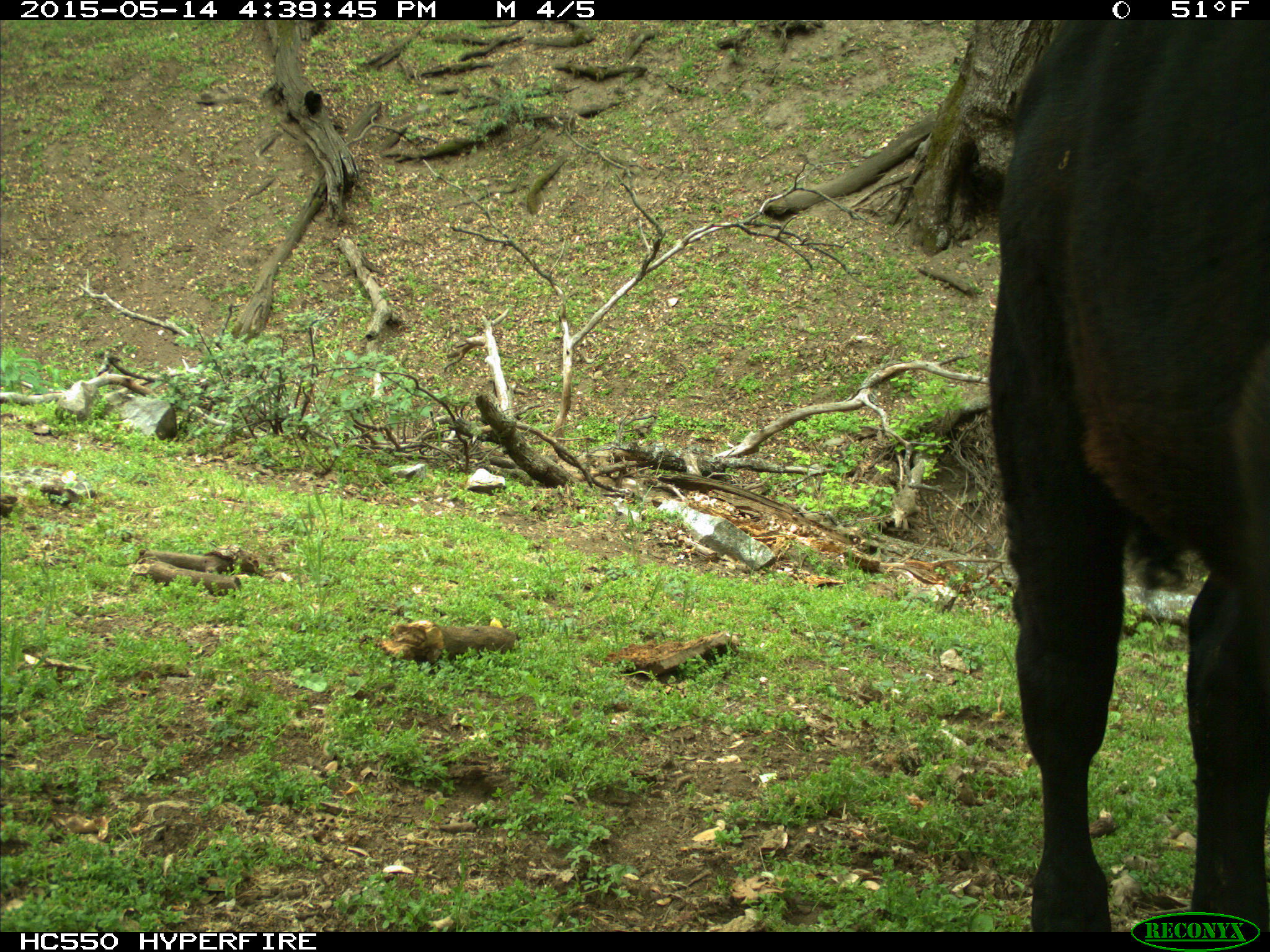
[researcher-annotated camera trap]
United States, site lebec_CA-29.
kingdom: Animalia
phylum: Chordata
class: Mammalia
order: Artiodactyla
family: Bovidae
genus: Bos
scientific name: Bos taurus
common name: domestic cow